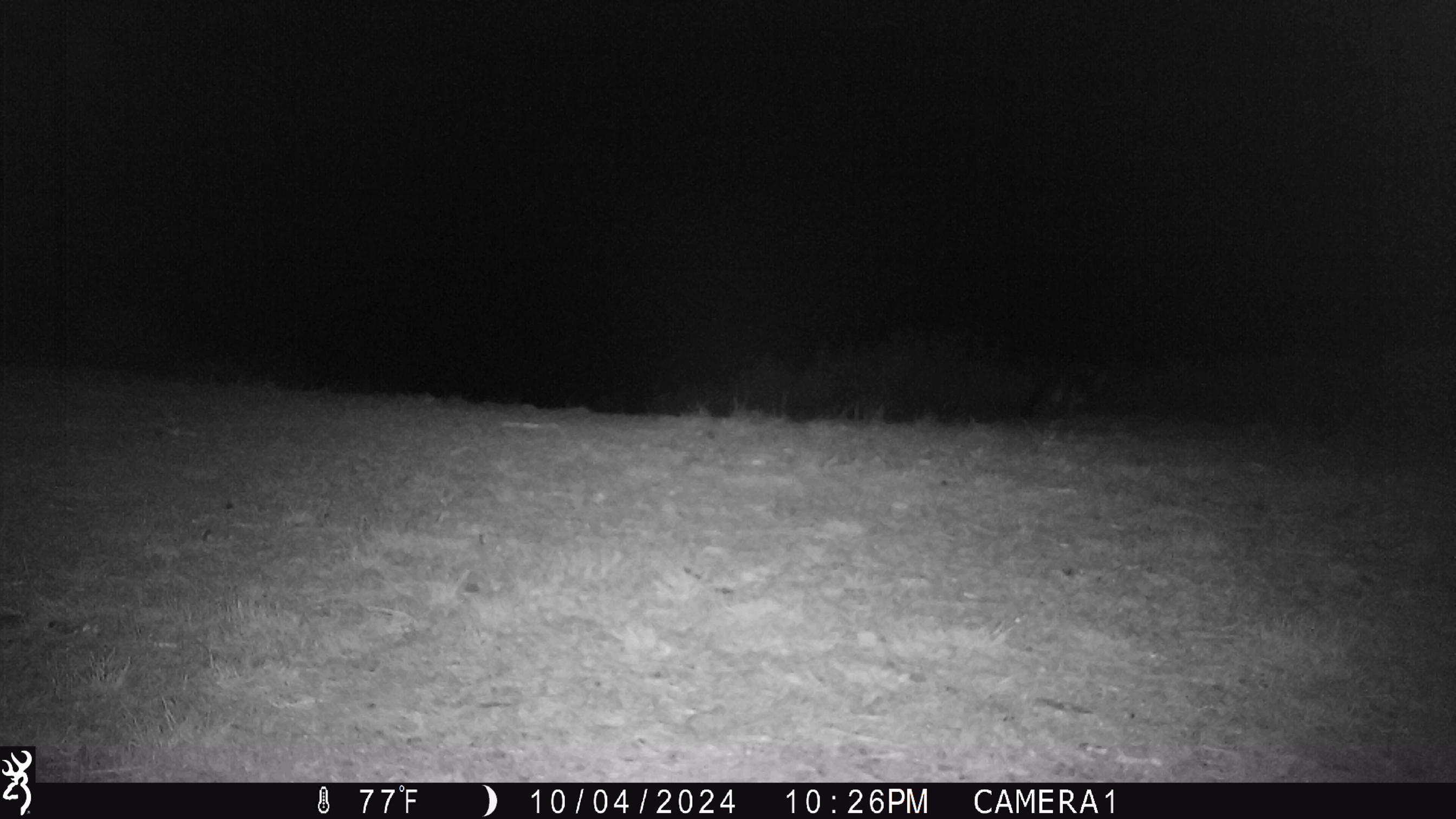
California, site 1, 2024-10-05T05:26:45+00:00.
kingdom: Animalia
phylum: Chordata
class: Mammalia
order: Carnivora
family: Canidae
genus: Urocyon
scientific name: Urocyon cinereoargenteus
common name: gray fox